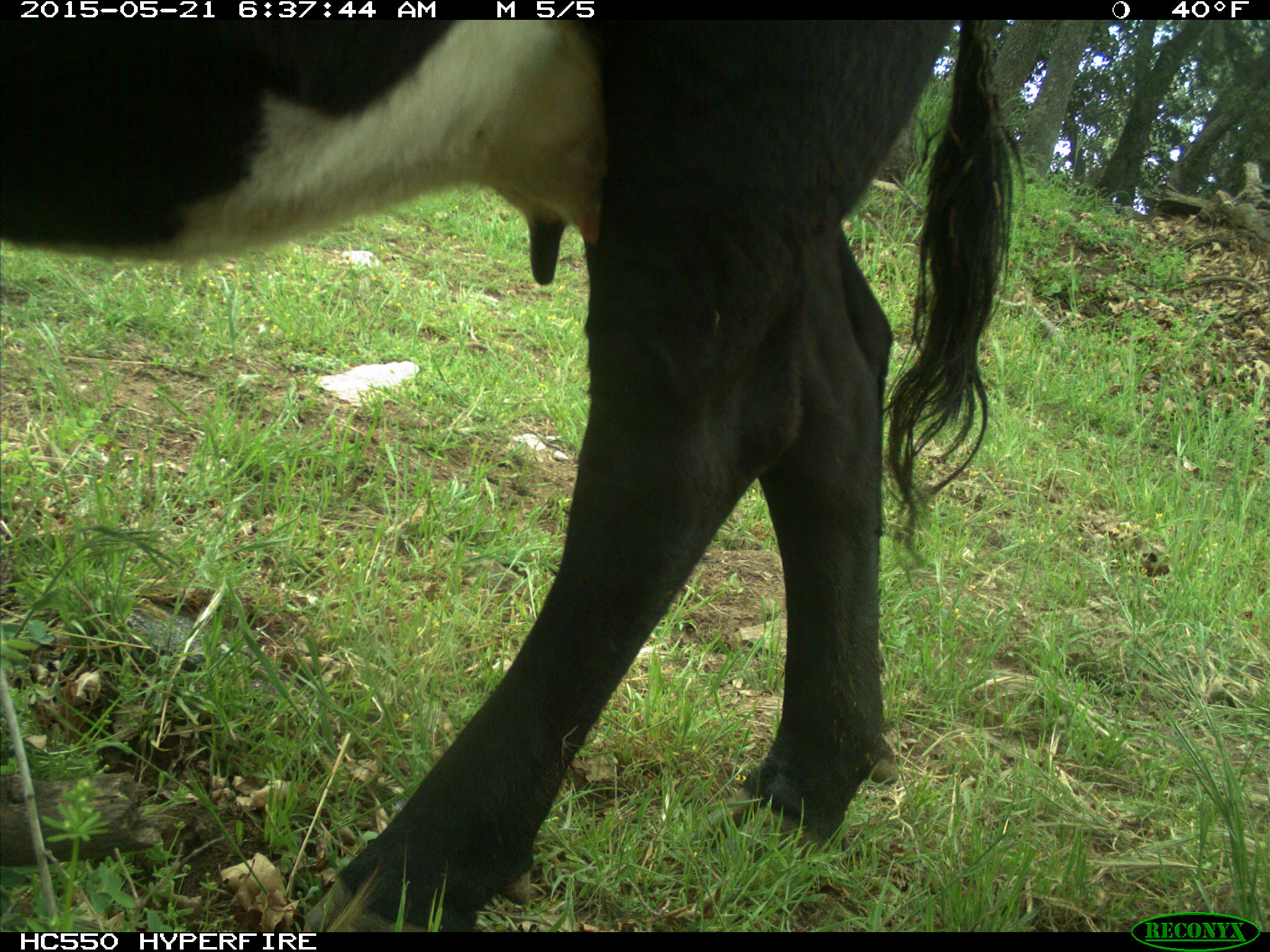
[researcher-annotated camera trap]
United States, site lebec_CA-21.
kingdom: Animalia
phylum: Chordata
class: Mammalia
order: Artiodactyla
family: Bovidae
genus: Bos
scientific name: Bos taurus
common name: domestic cow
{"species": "Bos taurus (domestic cow)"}